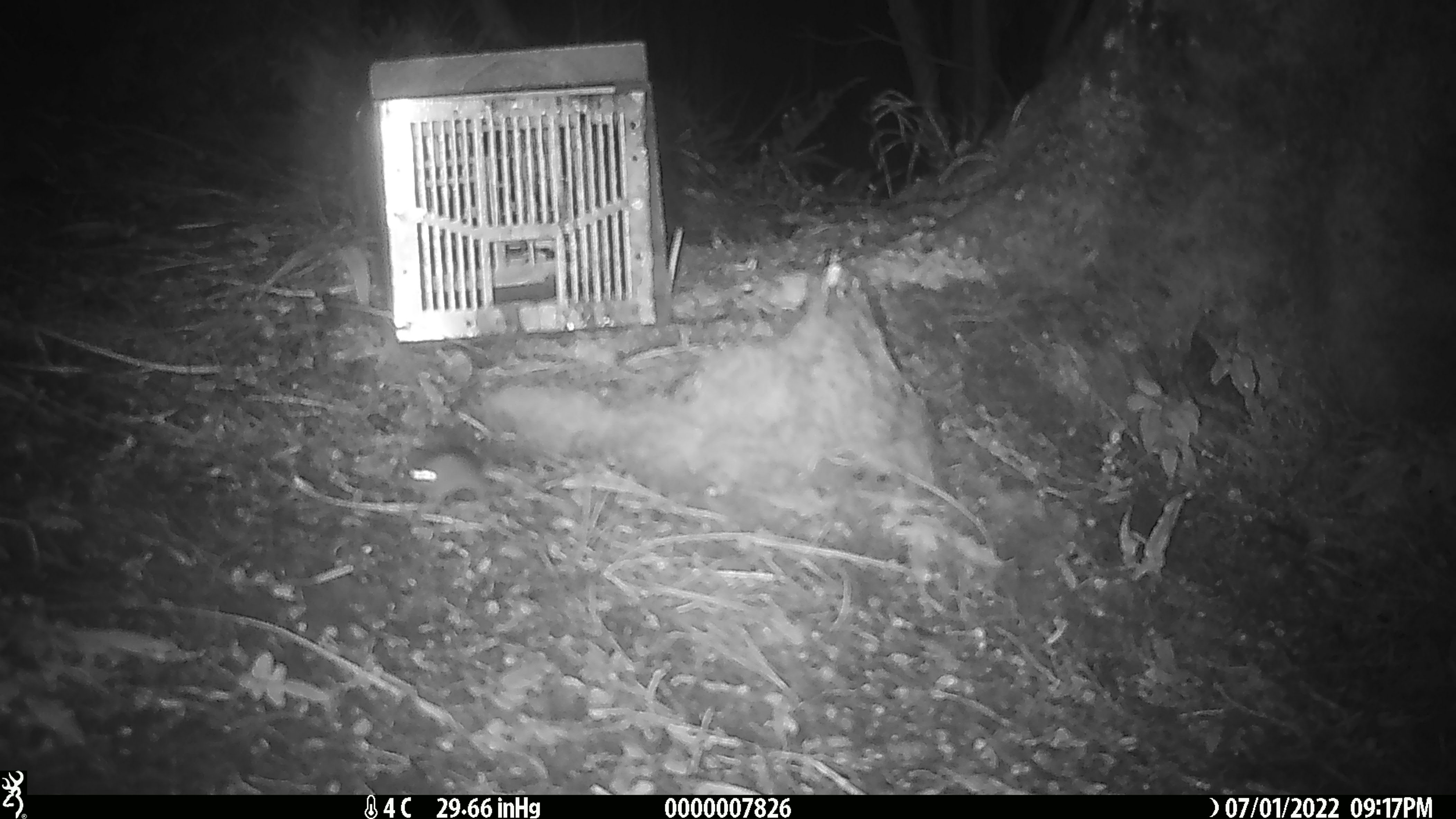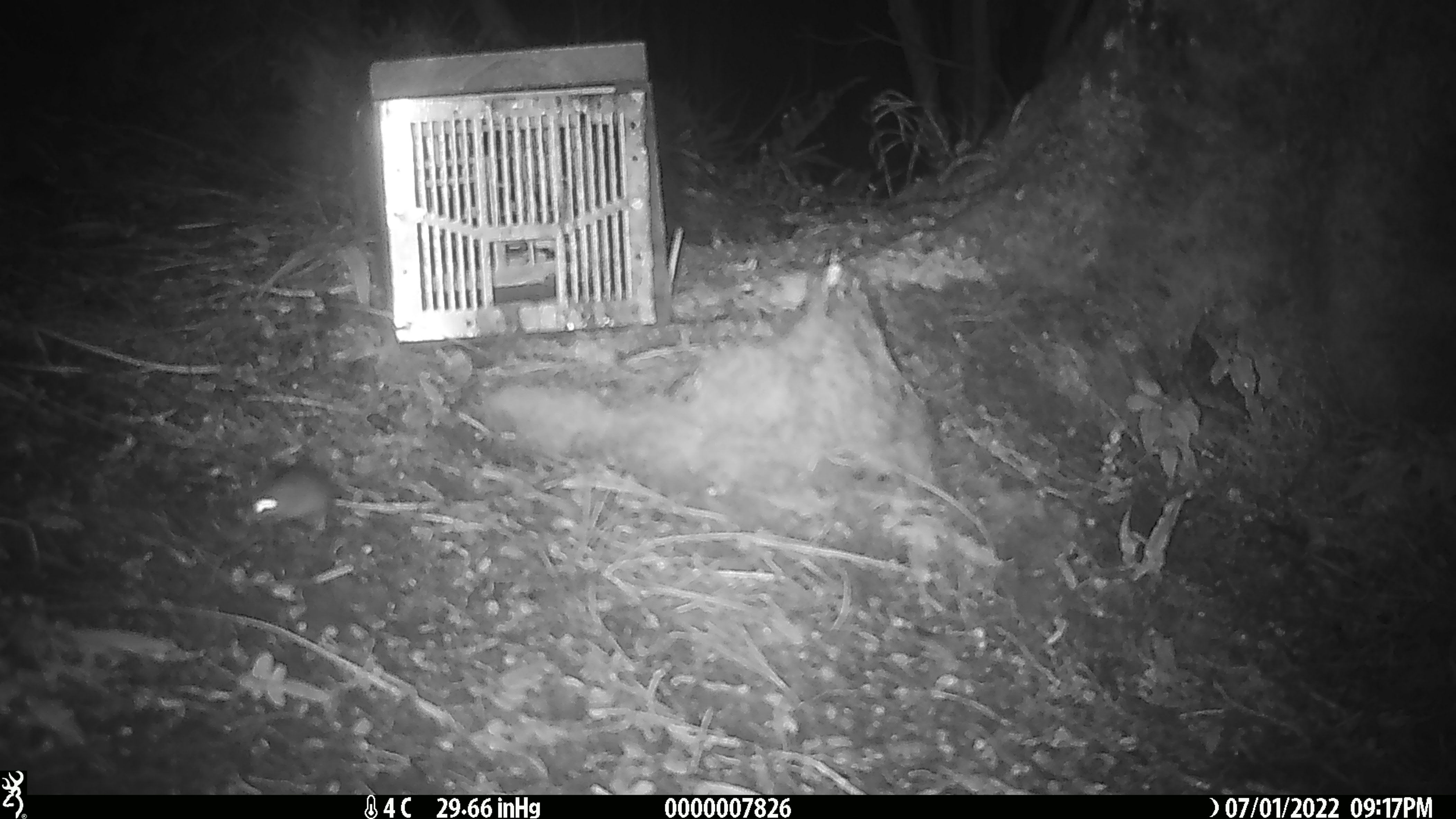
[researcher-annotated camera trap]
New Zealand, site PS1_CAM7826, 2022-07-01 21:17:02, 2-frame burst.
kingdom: Animalia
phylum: Chordata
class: Mammalia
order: Rodentia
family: Muridae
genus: Mus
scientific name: Mus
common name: mouse